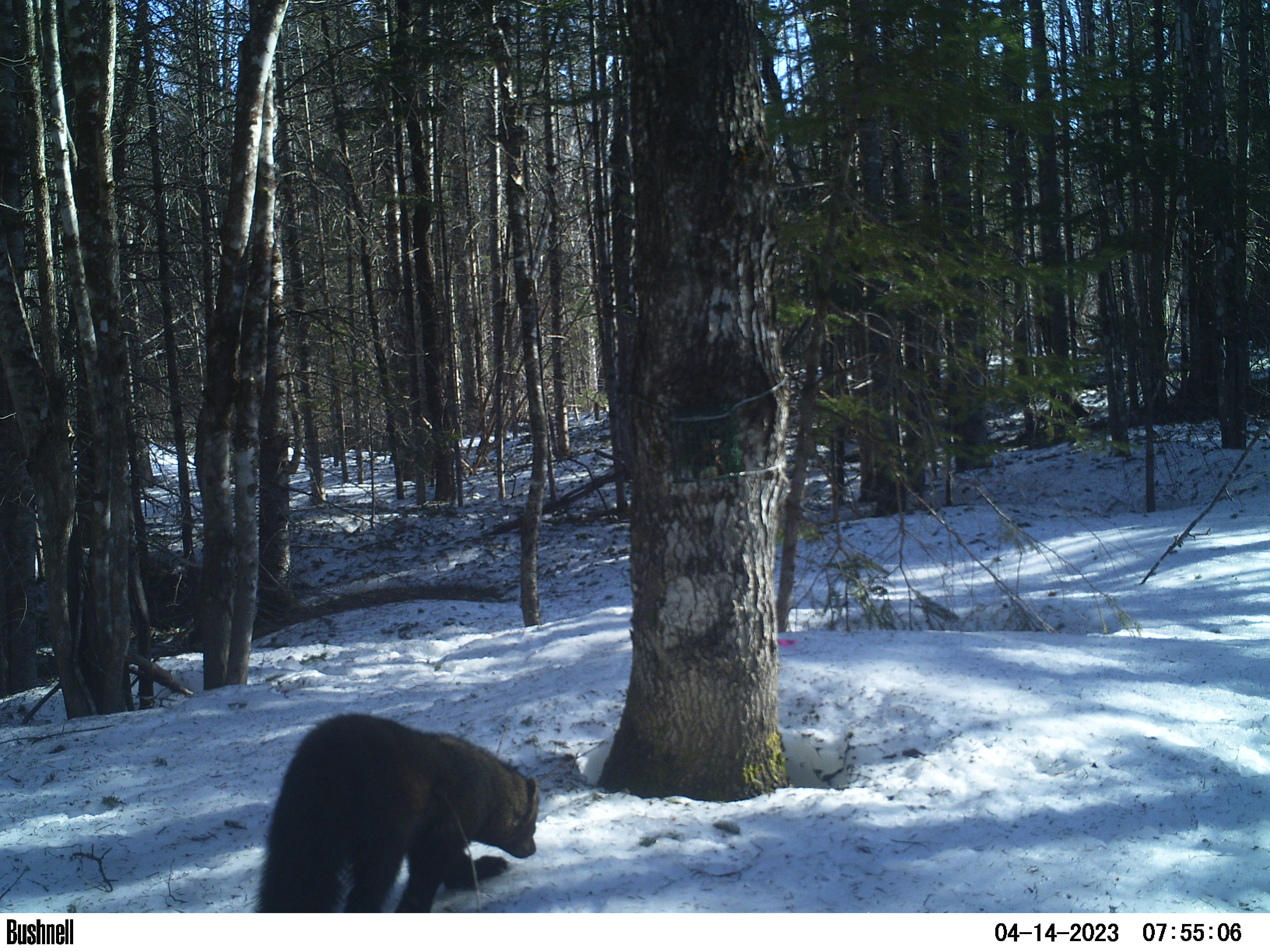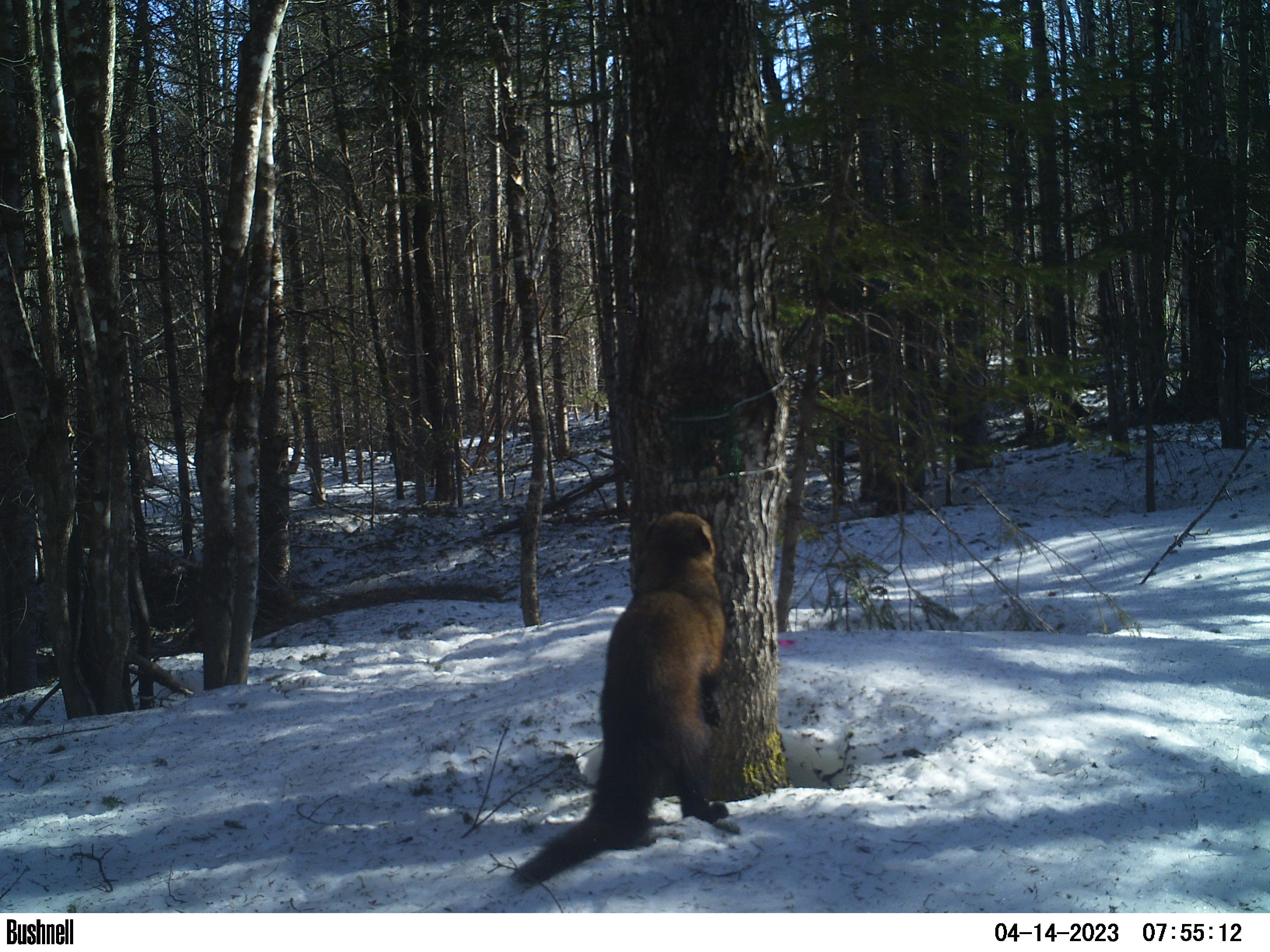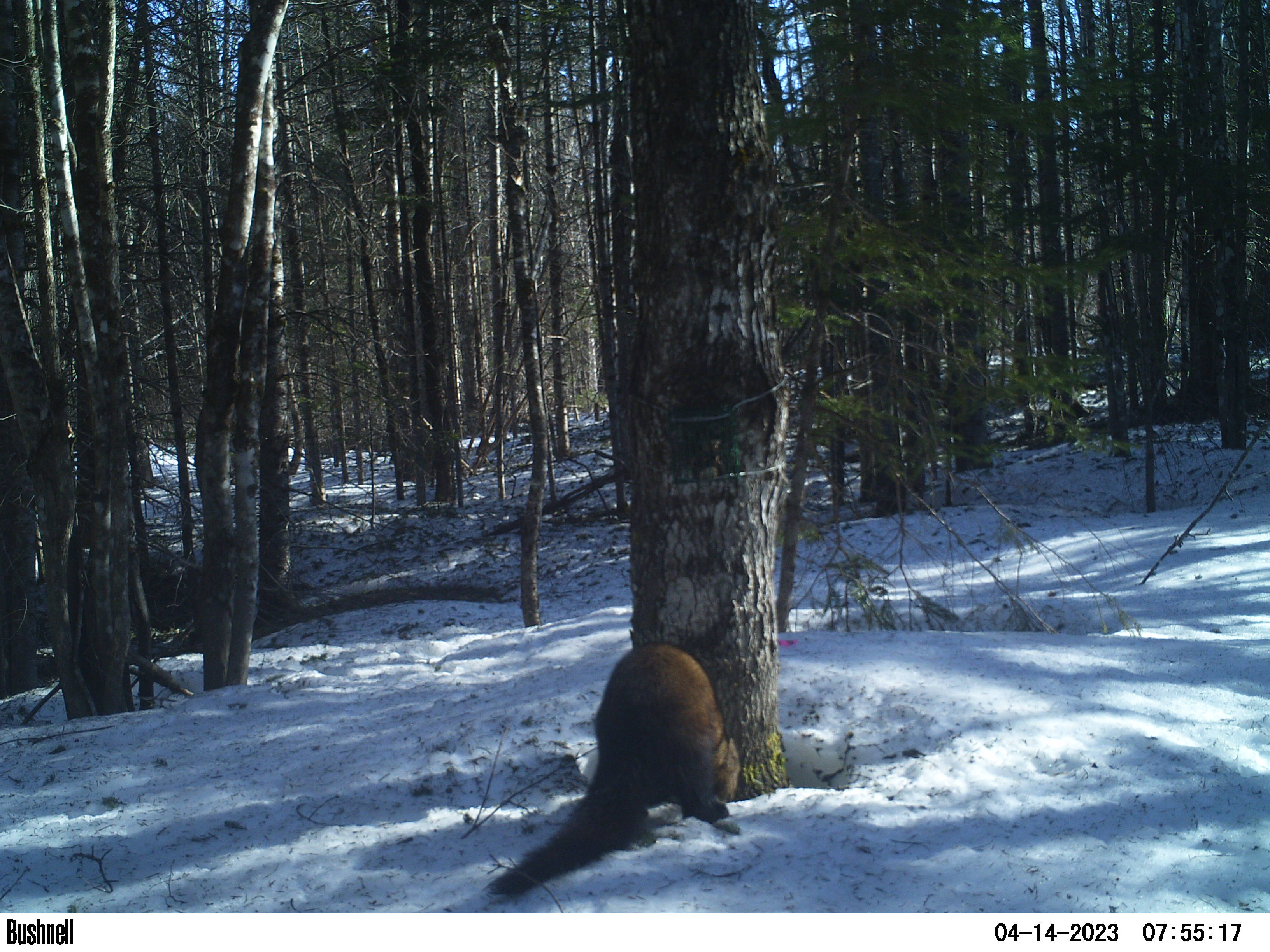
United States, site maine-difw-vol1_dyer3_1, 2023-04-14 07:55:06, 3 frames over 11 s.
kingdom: Animalia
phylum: Chordata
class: Mammalia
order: Carnivora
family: Mustelidae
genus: Pekania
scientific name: Pekania pennanti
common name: fisher